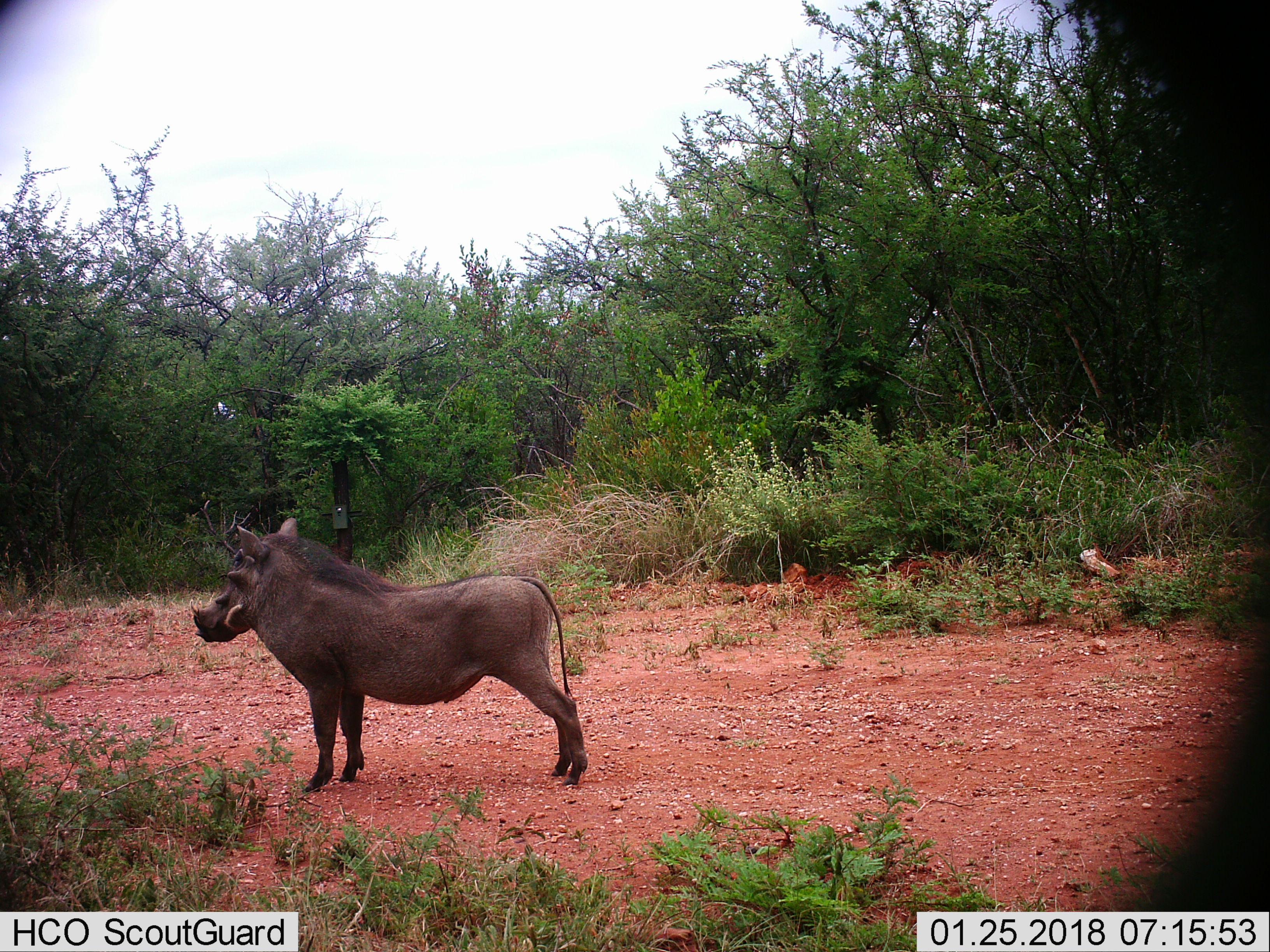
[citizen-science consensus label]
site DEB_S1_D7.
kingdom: Animalia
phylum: Chordata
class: Mammalia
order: Artiodactyla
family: Suidae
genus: Phacochoerus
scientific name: Phacochoerus africanus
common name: warthog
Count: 1.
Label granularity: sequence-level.